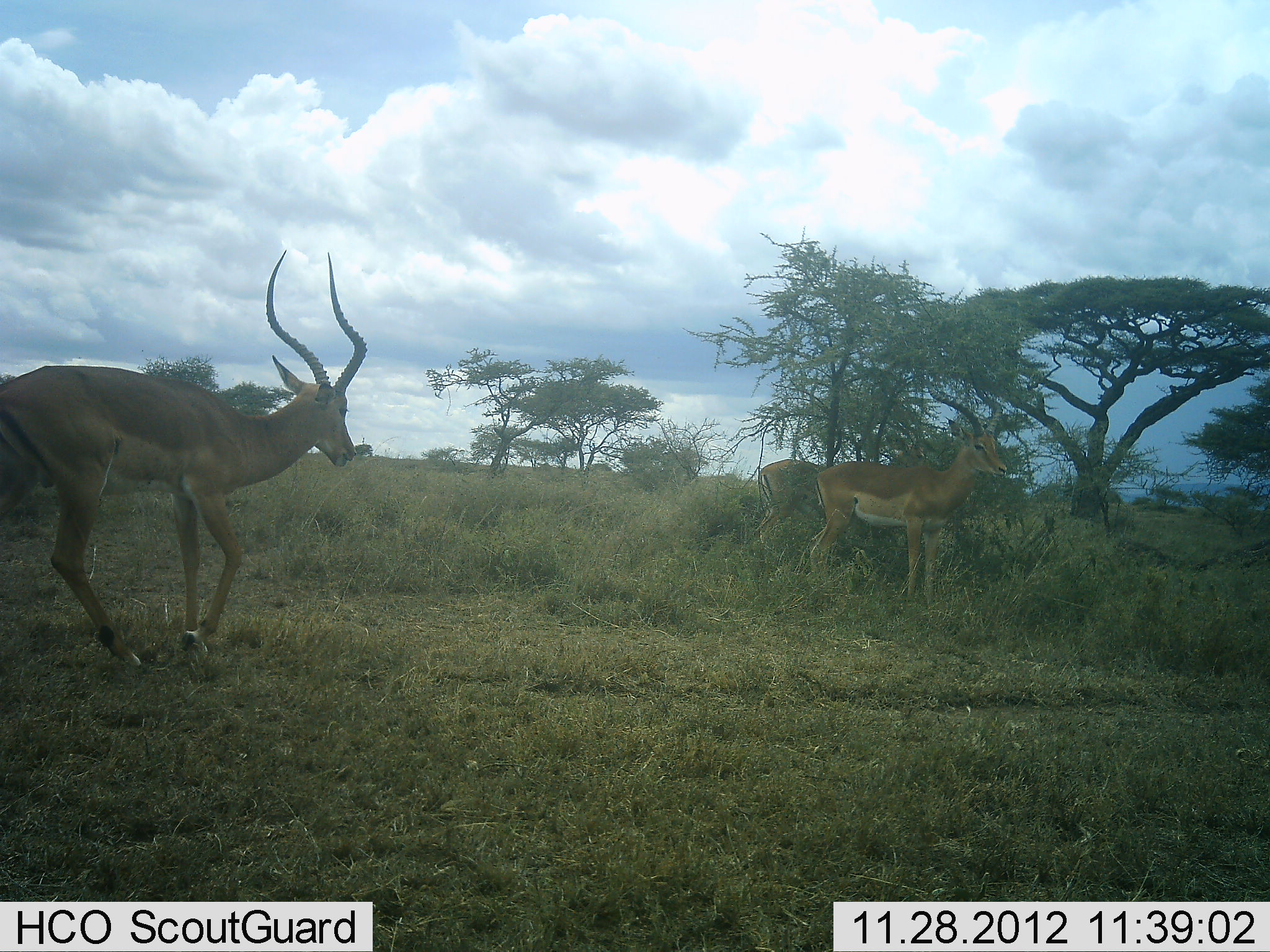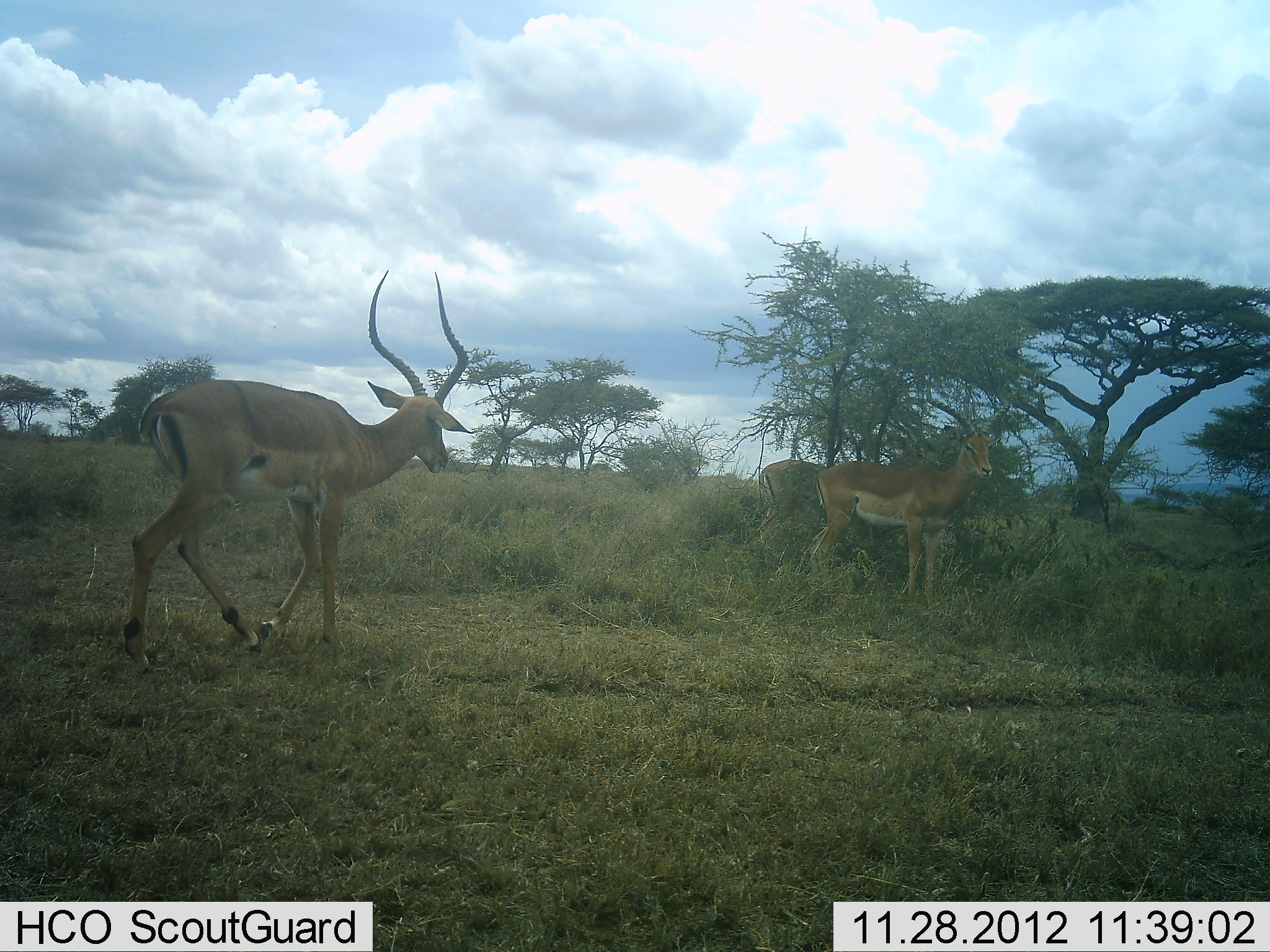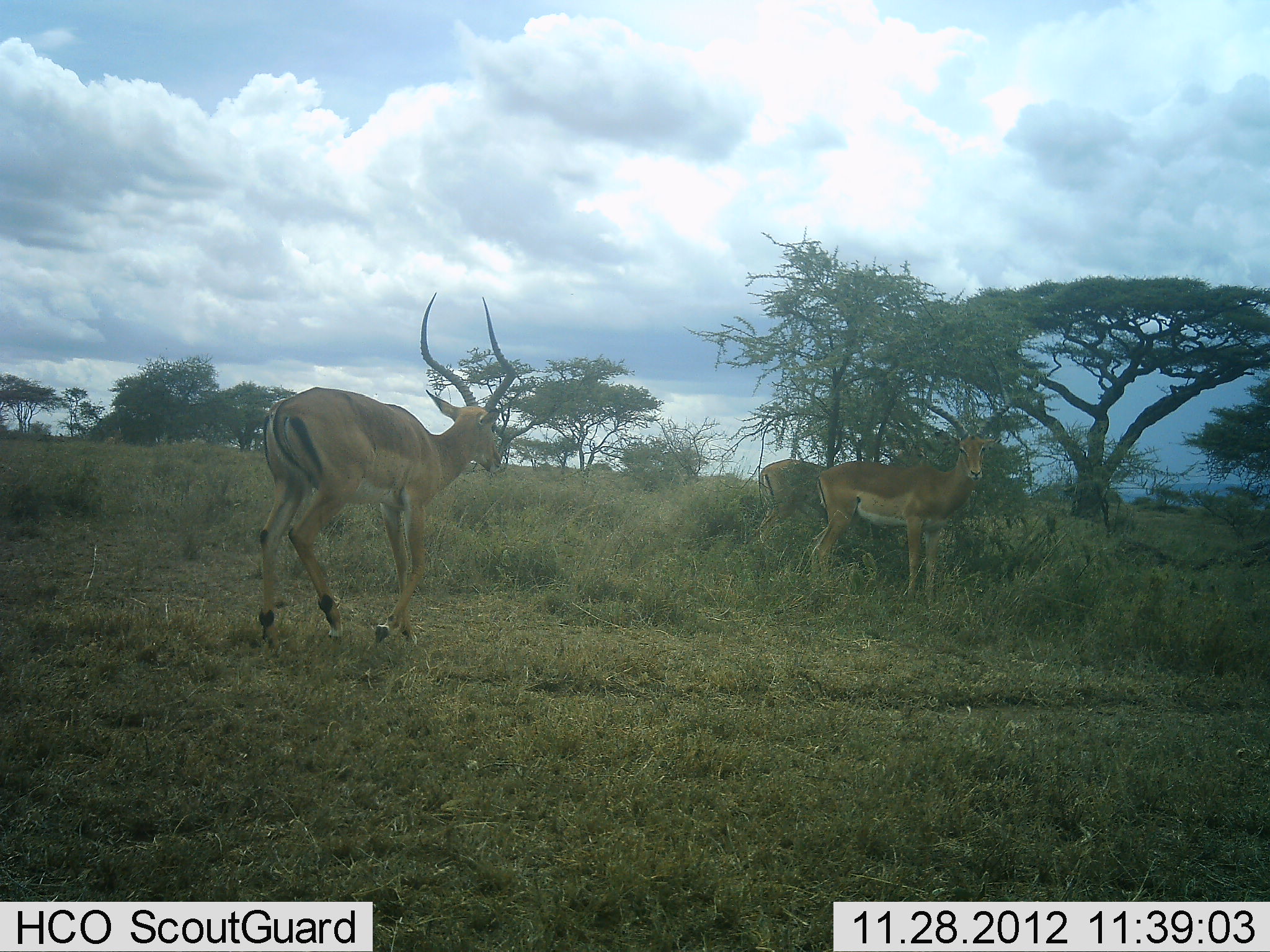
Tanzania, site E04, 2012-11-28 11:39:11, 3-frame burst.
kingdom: Animalia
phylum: Chordata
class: Mammalia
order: Artiodactyla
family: Bovidae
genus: Aepyceros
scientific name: Aepyceros melampus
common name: impala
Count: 3.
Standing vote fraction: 75%.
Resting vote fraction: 6%.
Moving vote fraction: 81%.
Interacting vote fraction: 0%.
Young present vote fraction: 0%.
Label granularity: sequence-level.